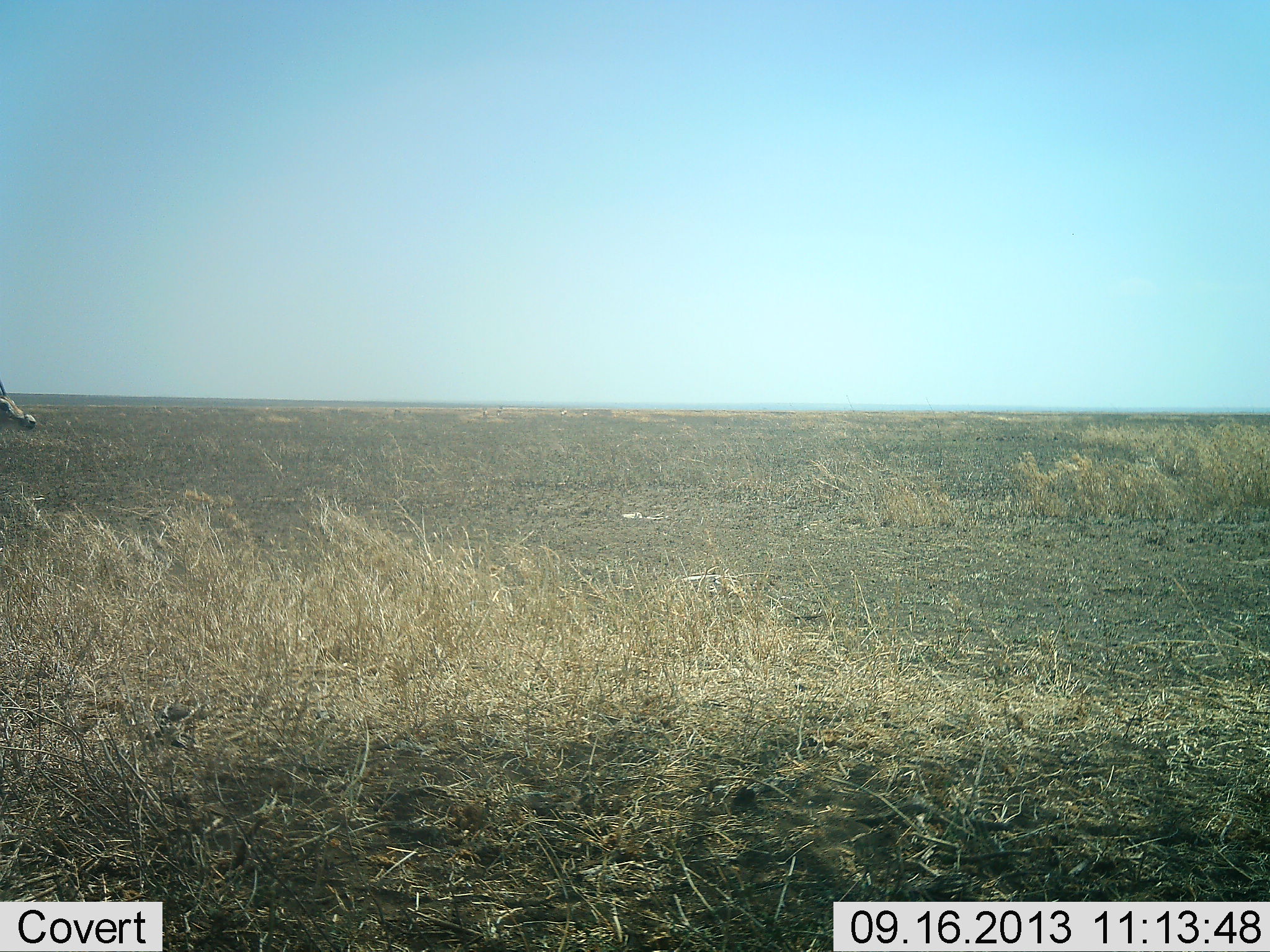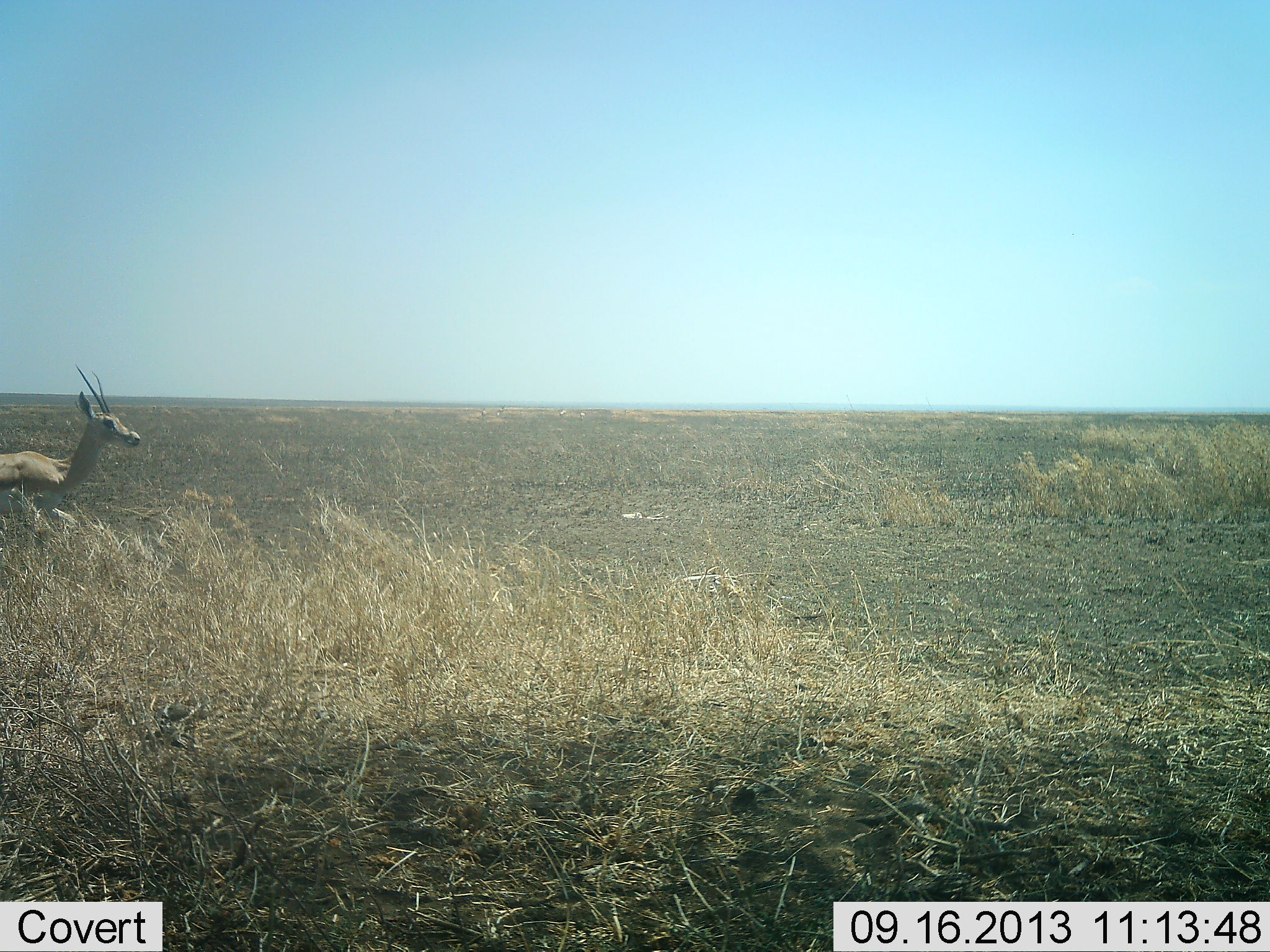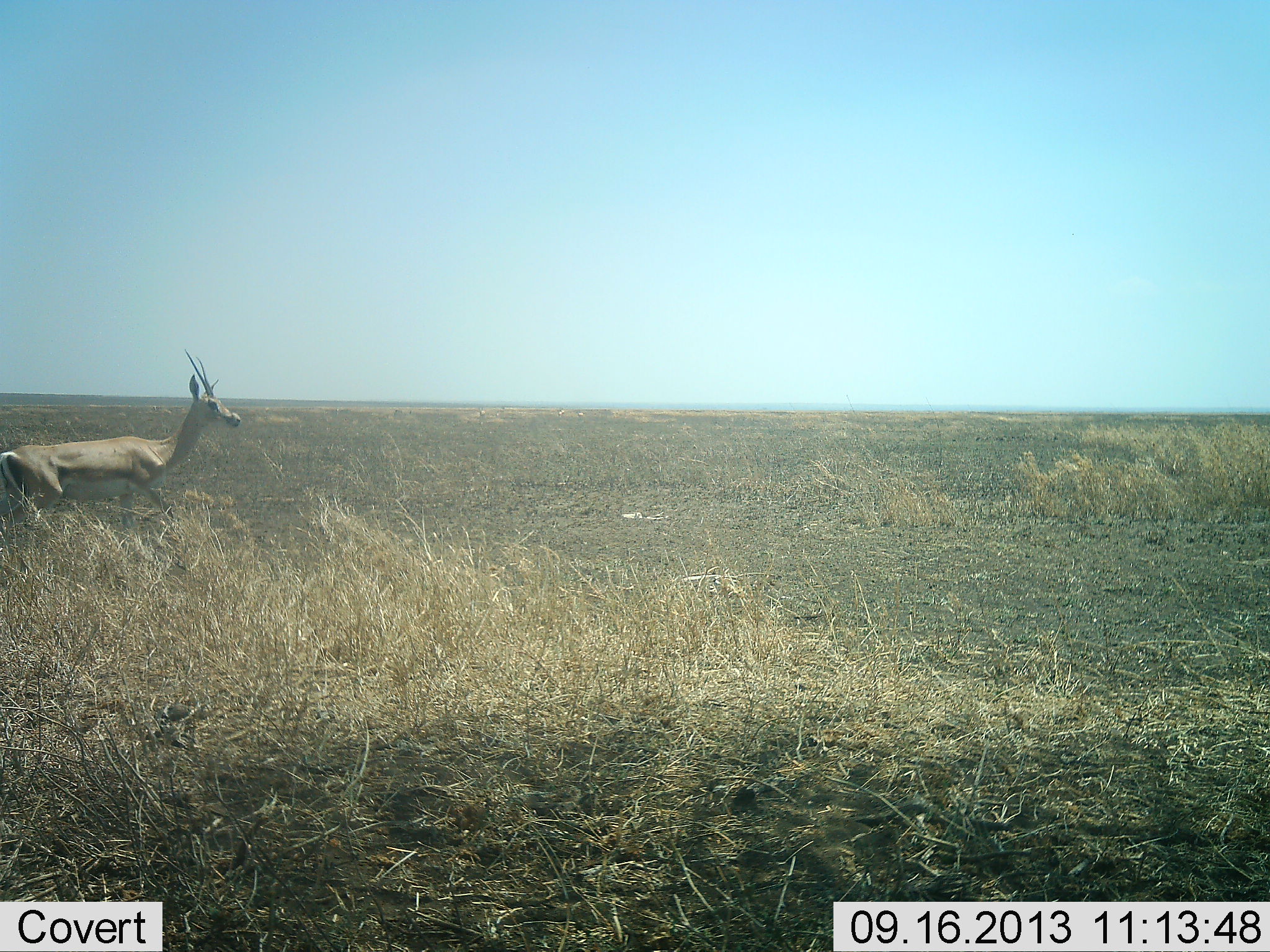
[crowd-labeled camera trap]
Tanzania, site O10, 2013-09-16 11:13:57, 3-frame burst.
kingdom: Animalia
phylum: Chordata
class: Mammalia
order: Artiodactyla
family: Bovidae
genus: Nanger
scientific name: Nanger granti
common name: grant's gazelle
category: gazellegrants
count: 1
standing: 8%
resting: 0%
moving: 94%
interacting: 0%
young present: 3%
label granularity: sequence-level